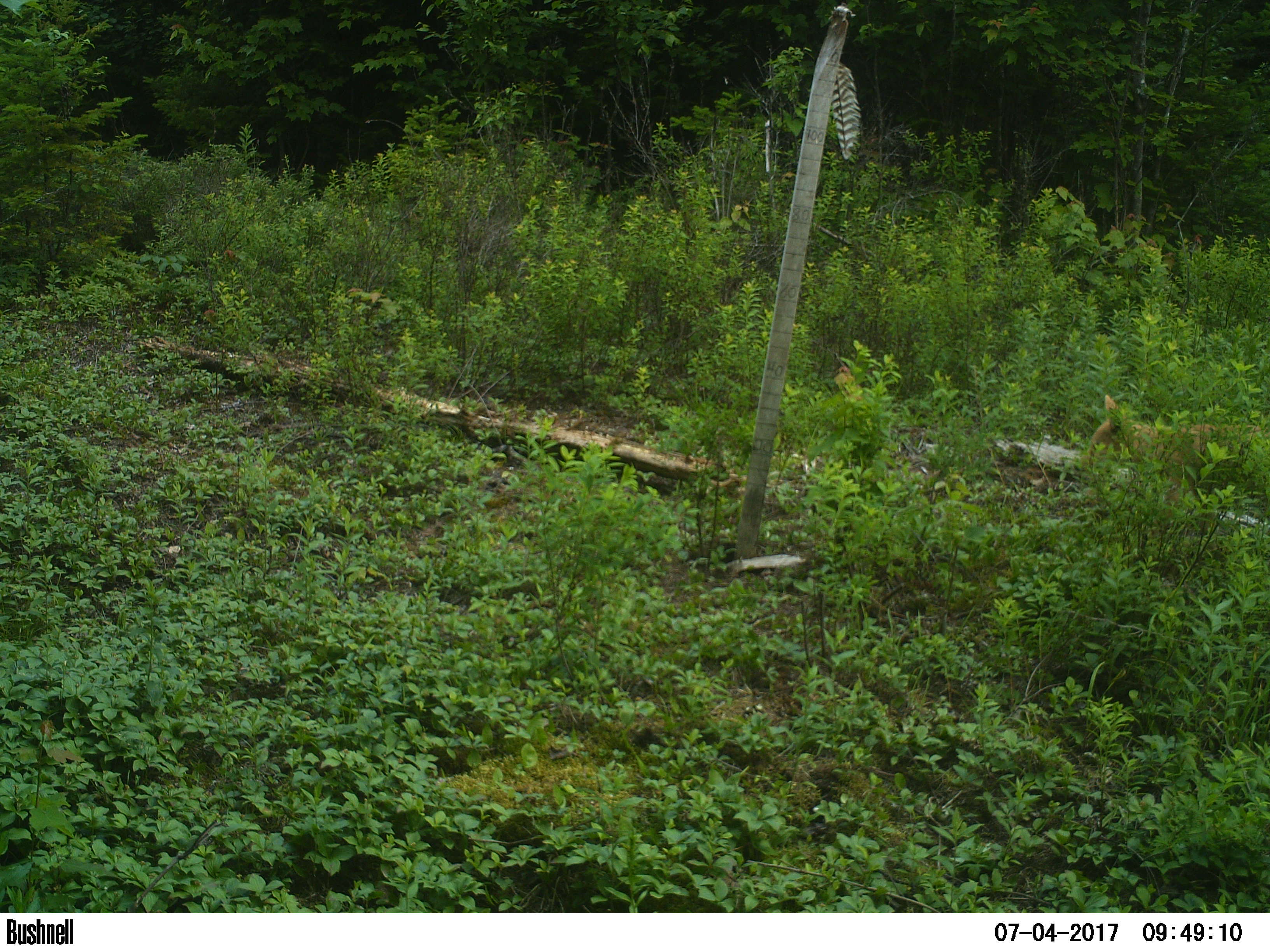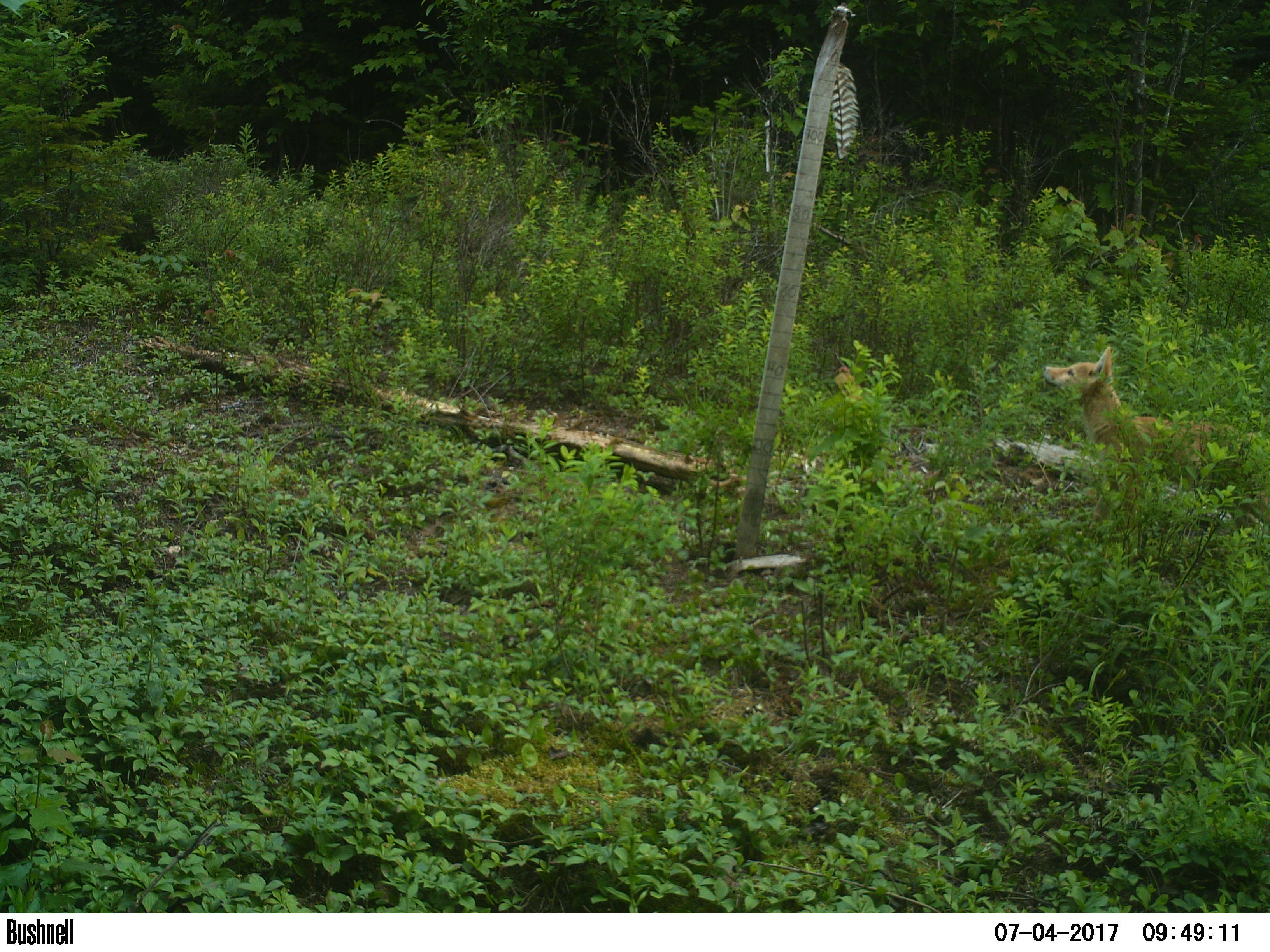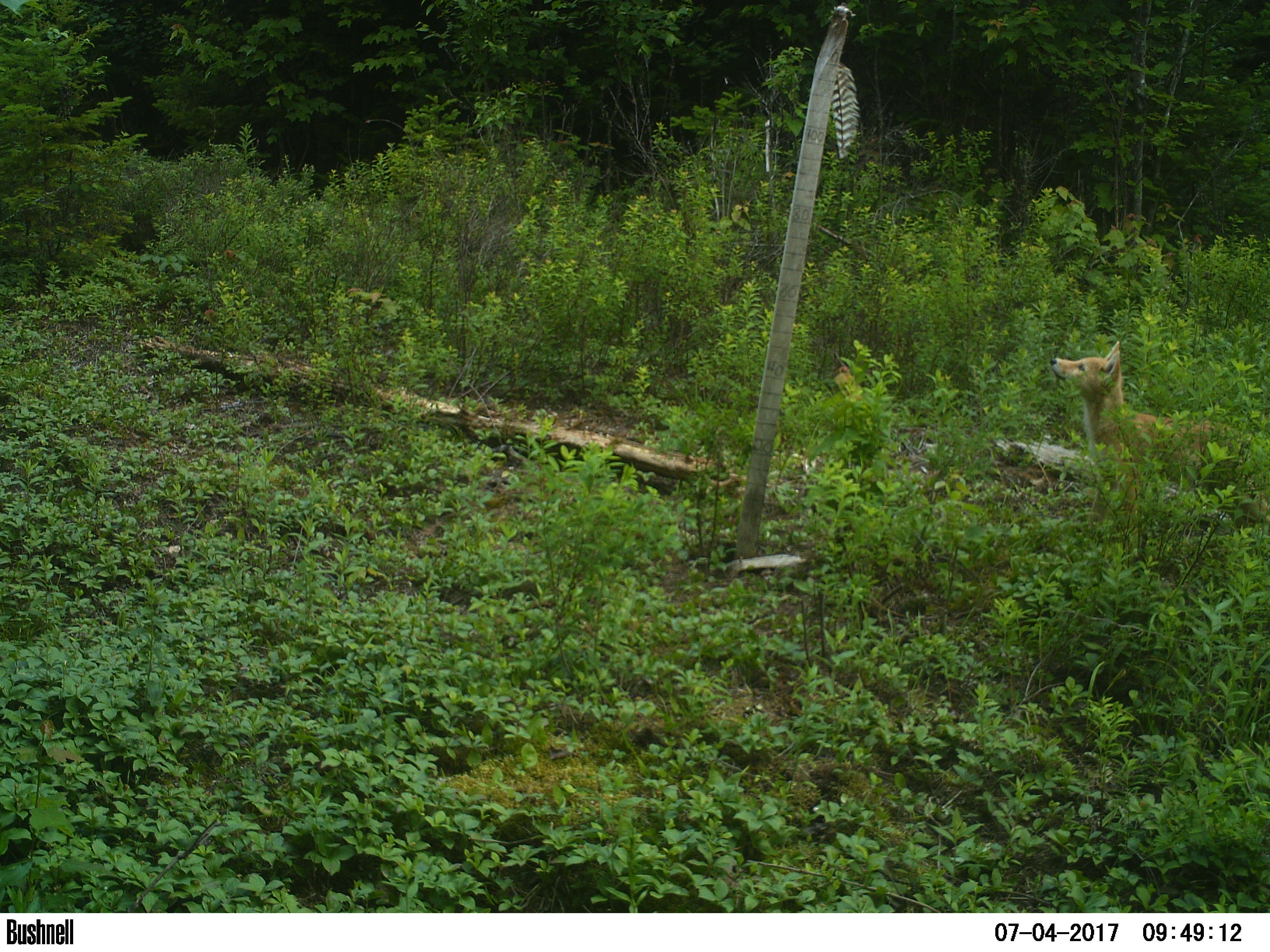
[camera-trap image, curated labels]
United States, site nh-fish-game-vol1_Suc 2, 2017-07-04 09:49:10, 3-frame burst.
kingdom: Animalia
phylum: Chordata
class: Mammalia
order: Carnivora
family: Canidae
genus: Canis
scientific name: Canis latrans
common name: coyote